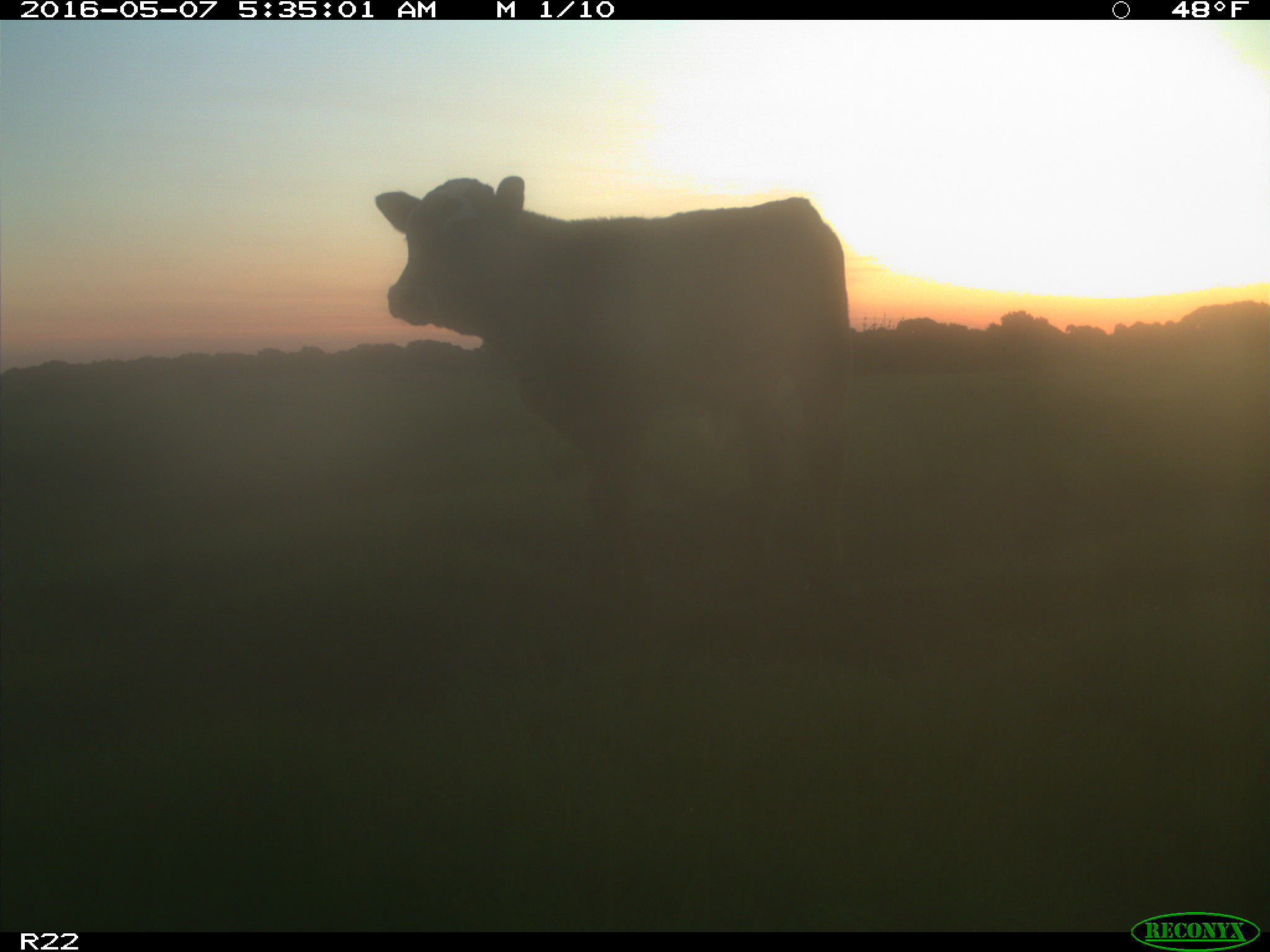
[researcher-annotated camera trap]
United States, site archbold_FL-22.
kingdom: Animalia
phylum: Chordata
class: Mammalia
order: Artiodactyla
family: Bovidae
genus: Bos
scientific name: Bos taurus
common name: domestic cow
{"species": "Bos taurus (domestic cow)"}